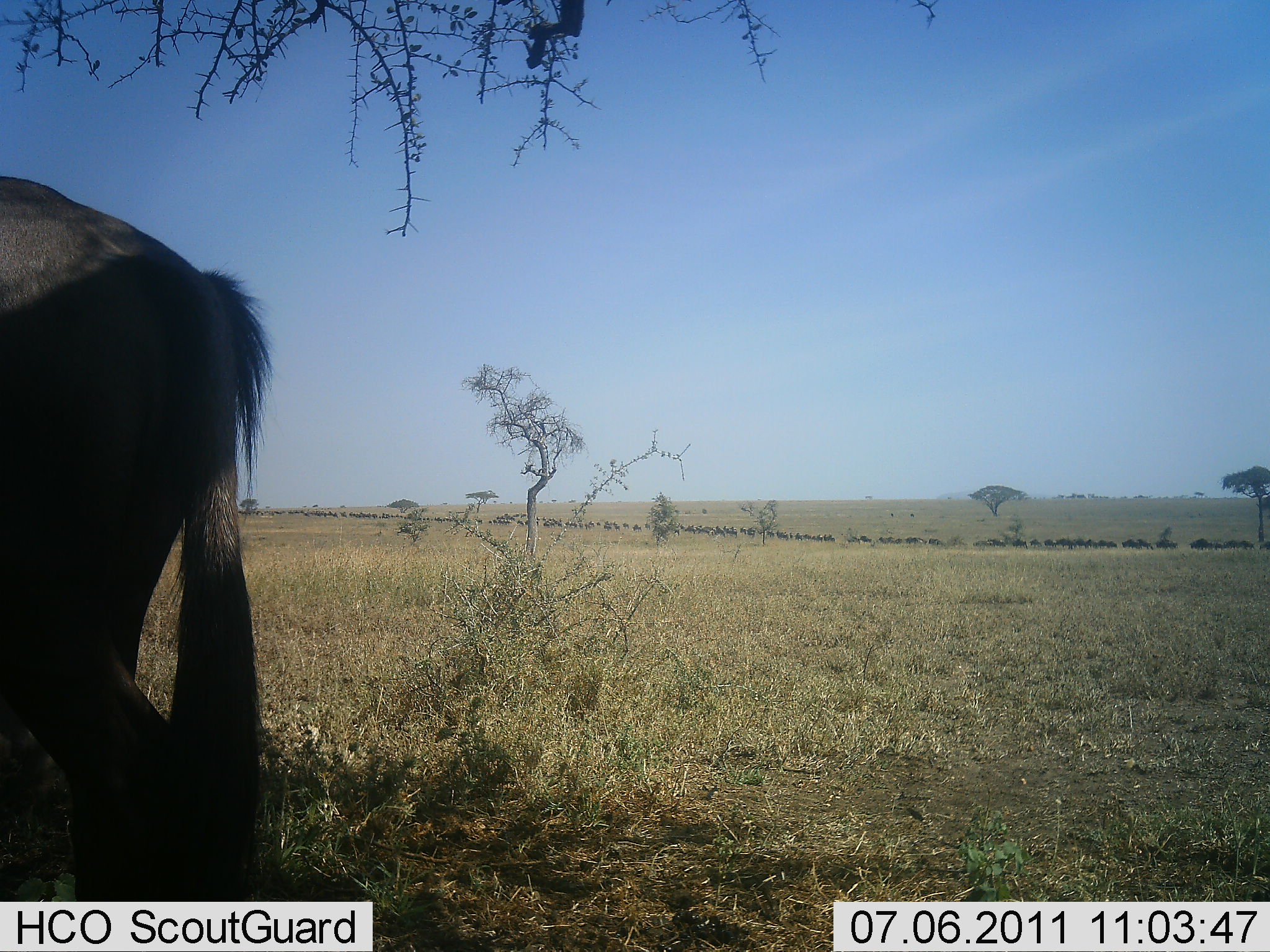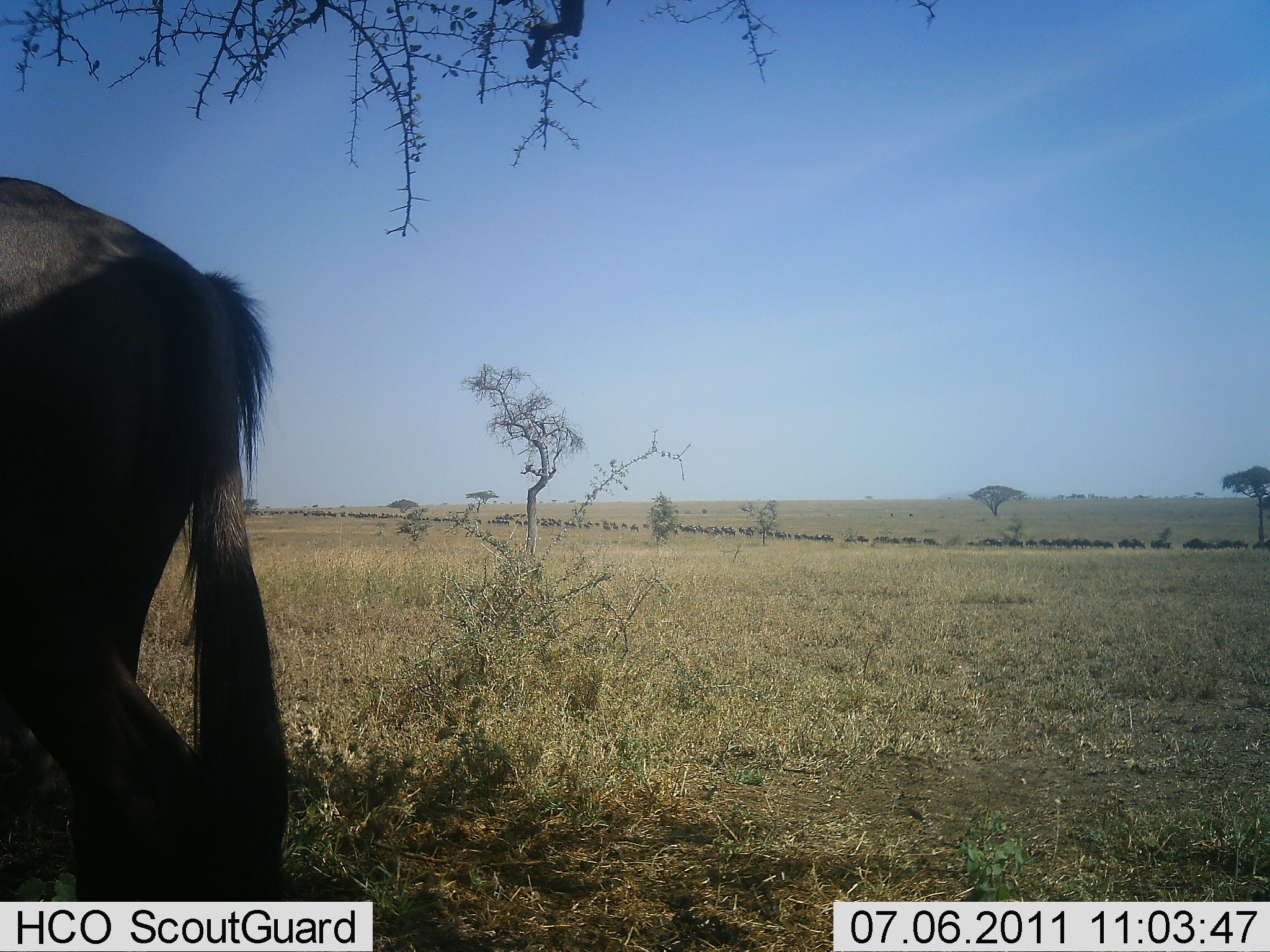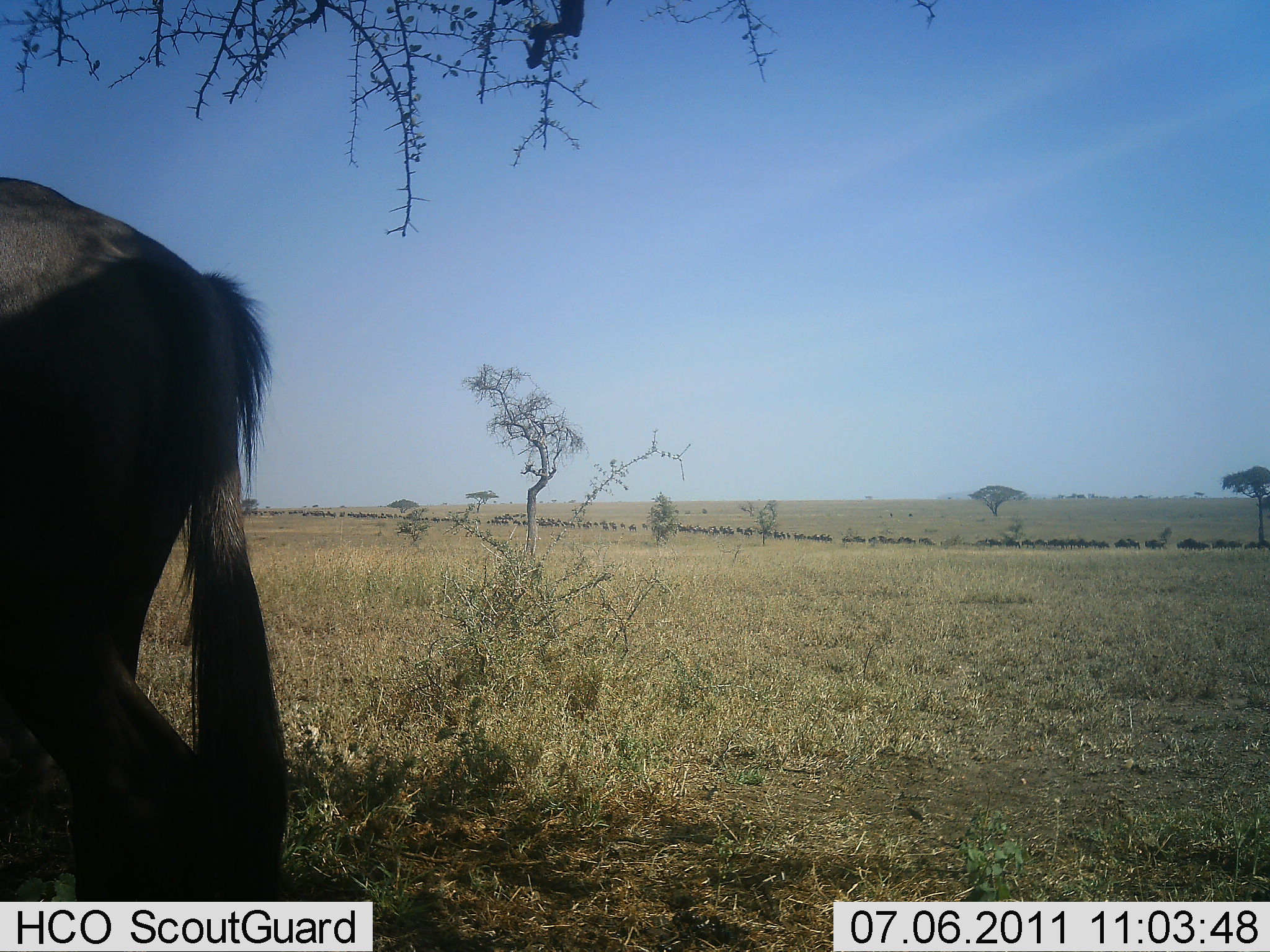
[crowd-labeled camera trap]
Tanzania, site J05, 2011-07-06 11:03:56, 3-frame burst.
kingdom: Animalia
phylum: Chordata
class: Mammalia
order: Artiodactyla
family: Bovidae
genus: Connochaetes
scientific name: Connochaetes taurinus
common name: blue wildebeest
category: wildebeest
Wildebeest (blue wildebeest) (Connochaetes taurinus), count 1. Behavior (volunteer vote fractions): standing 70%, resting 10%, moving 50%, interacting 0%. Young present (vote fraction): 0%. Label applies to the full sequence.